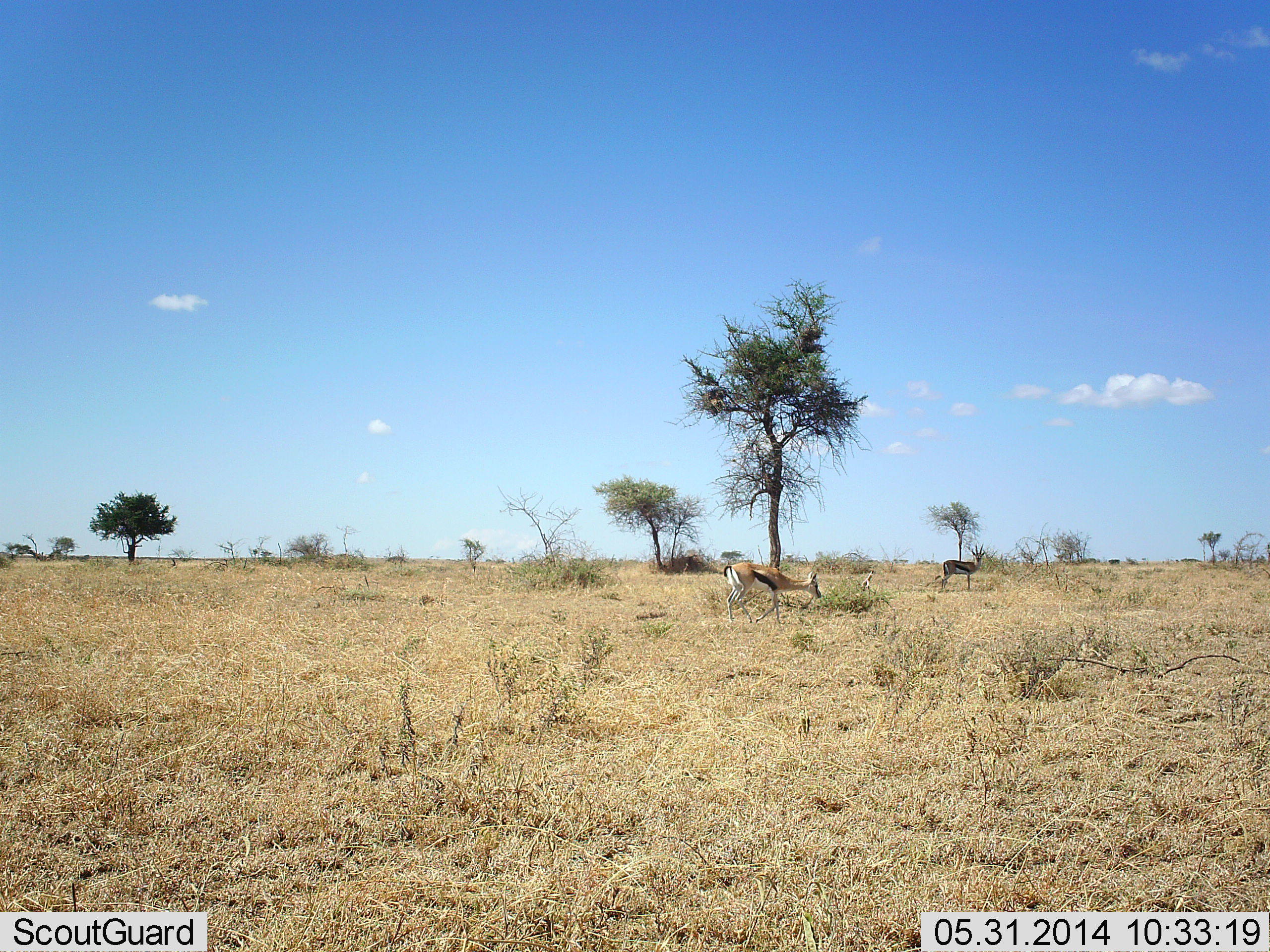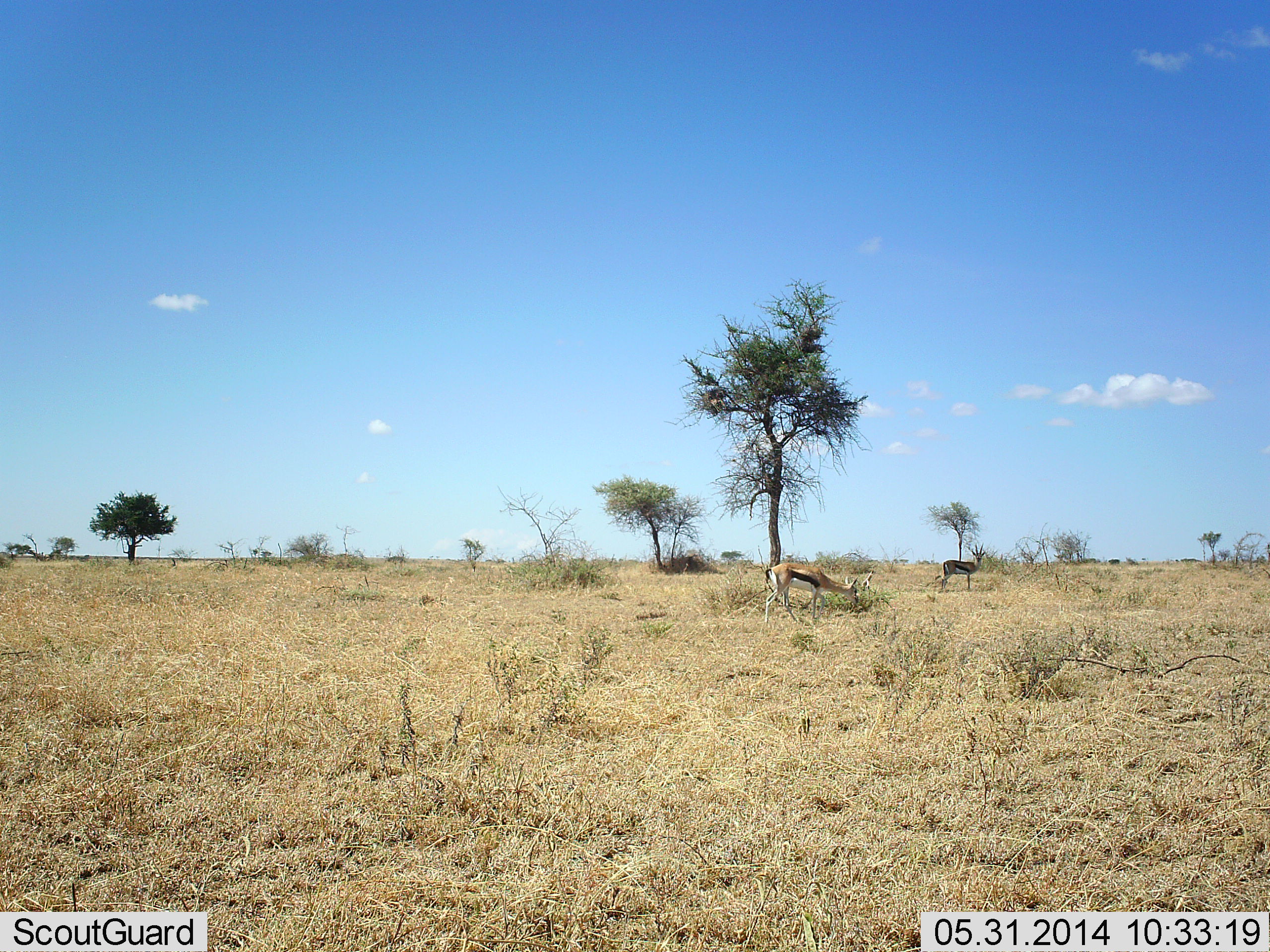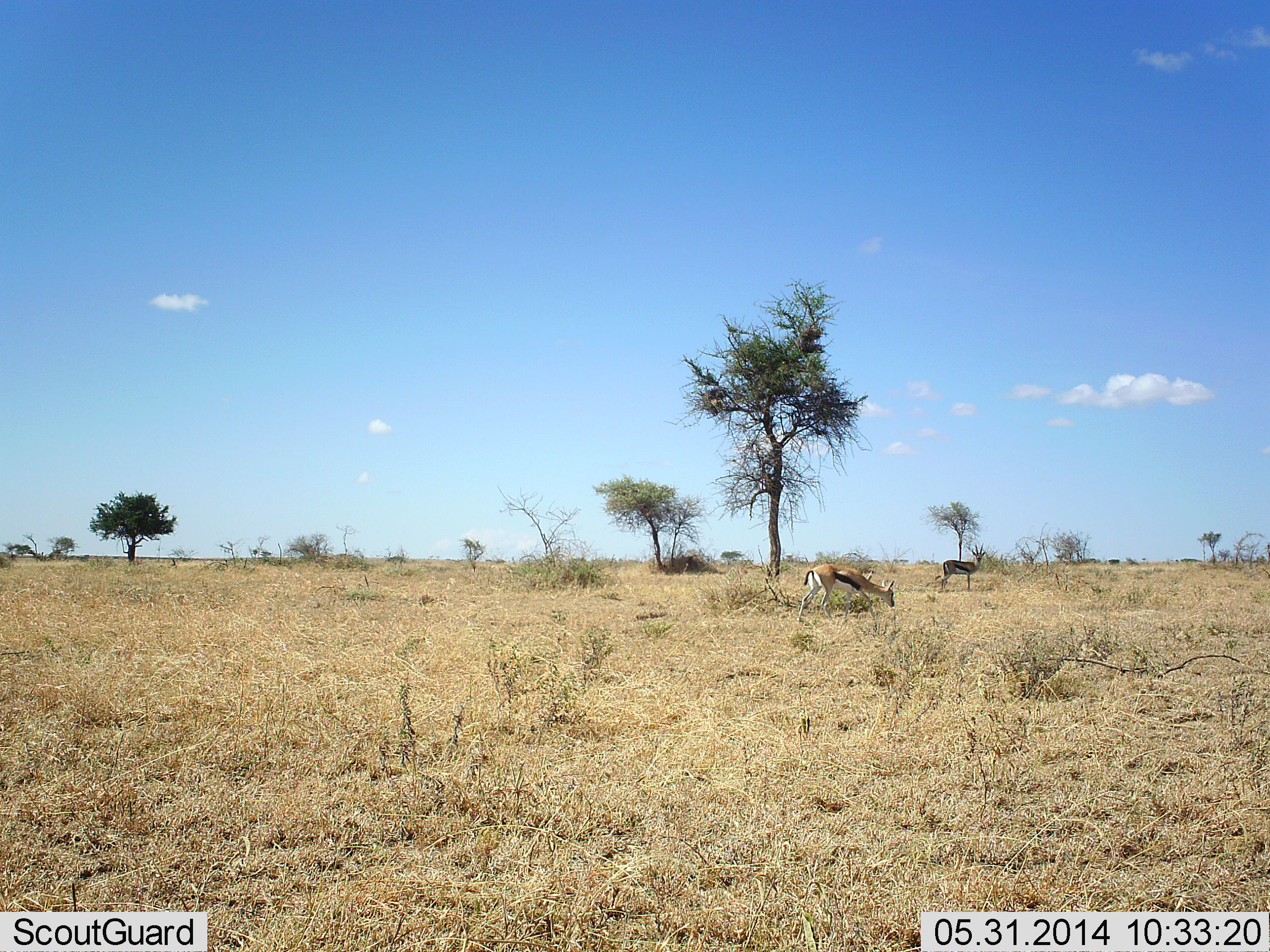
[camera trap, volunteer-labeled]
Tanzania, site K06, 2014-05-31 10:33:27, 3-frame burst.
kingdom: Animalia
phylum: Chordata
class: Mammalia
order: Artiodactyla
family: Bovidae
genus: Eudorcas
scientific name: Eudorcas thomsonii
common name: thomson's gazelle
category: gazellethomsons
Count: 2.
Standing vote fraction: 70%.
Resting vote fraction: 10%.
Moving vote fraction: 50%.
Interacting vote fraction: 0%.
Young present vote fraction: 0%.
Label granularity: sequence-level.